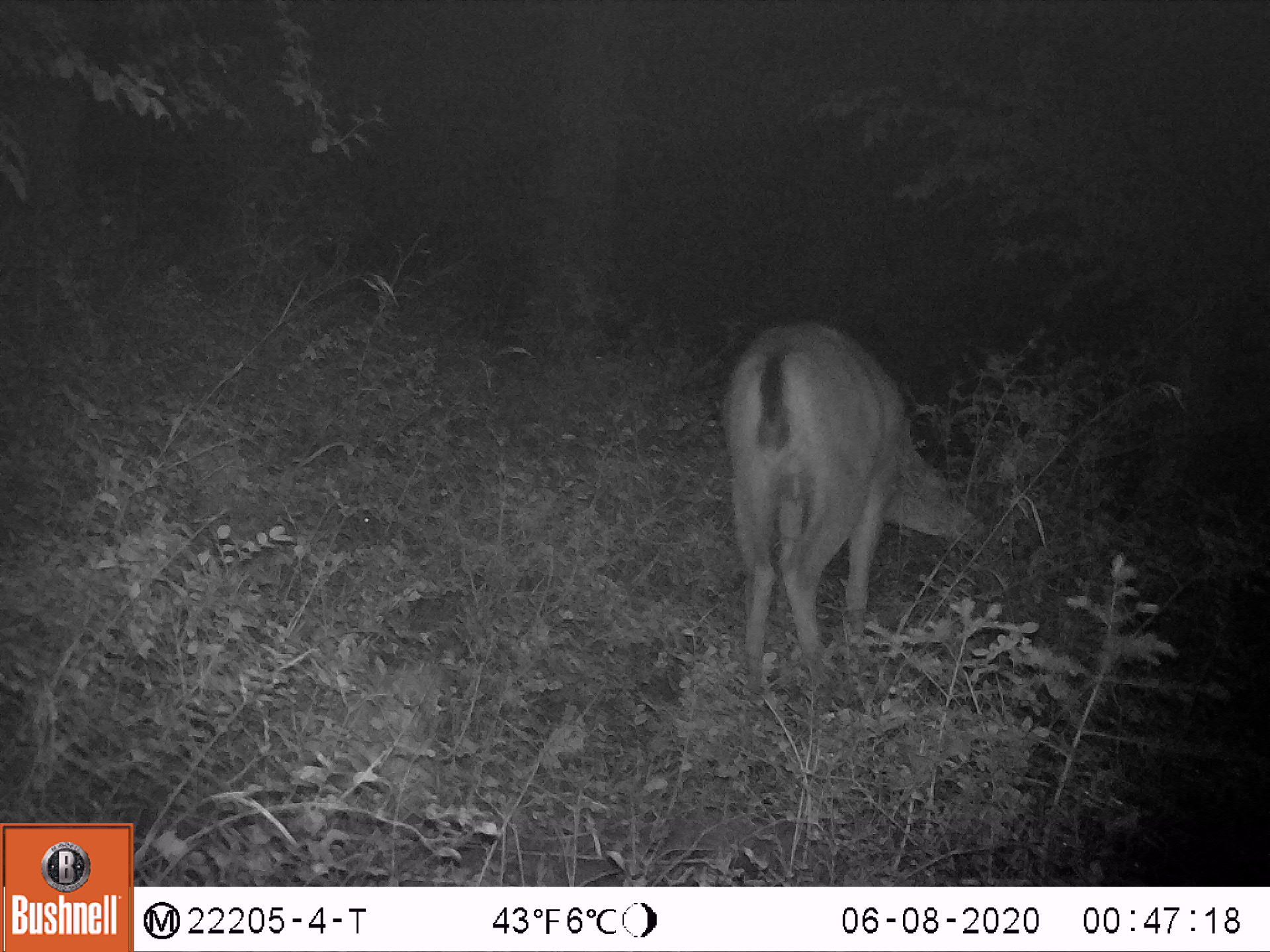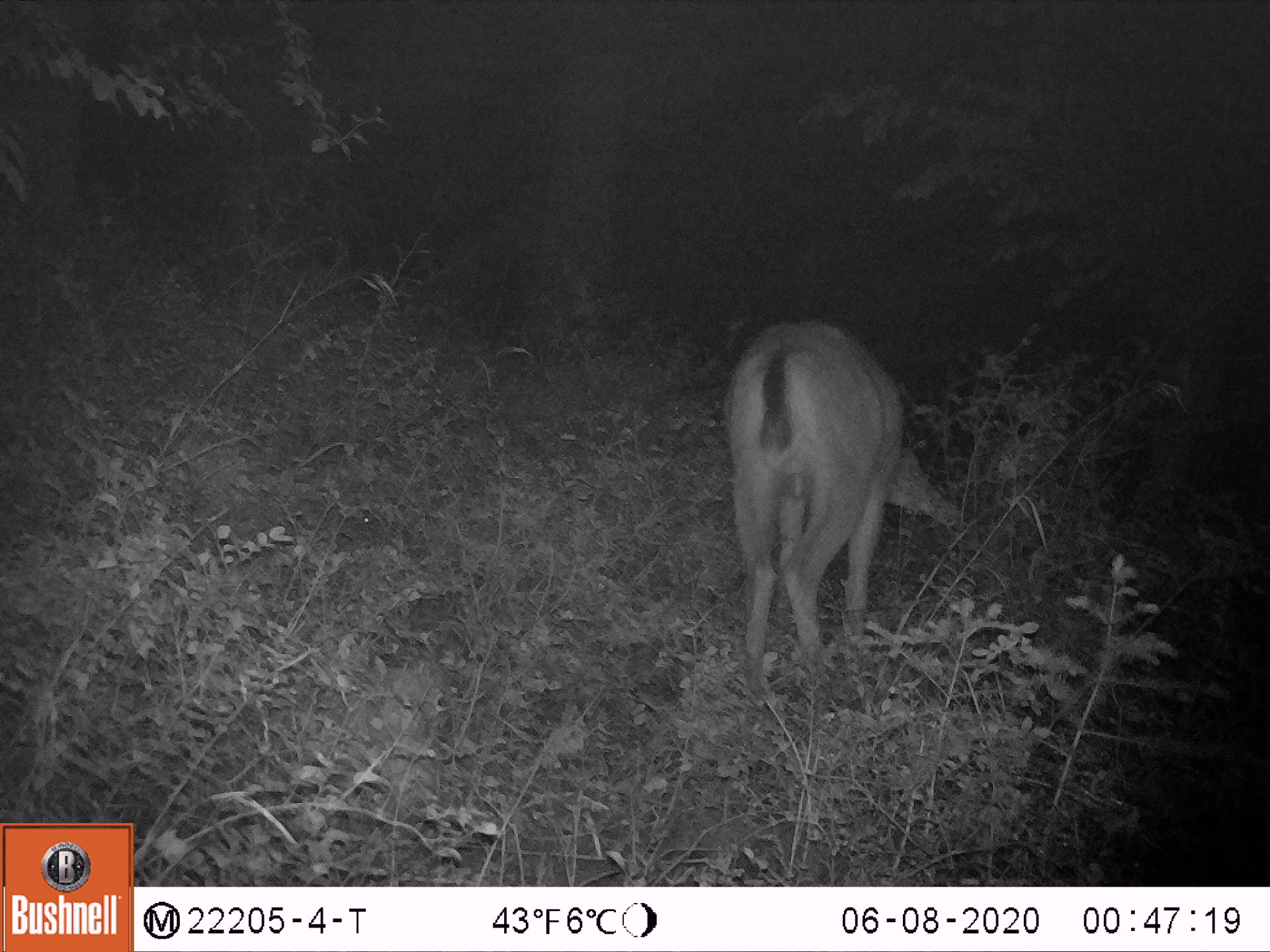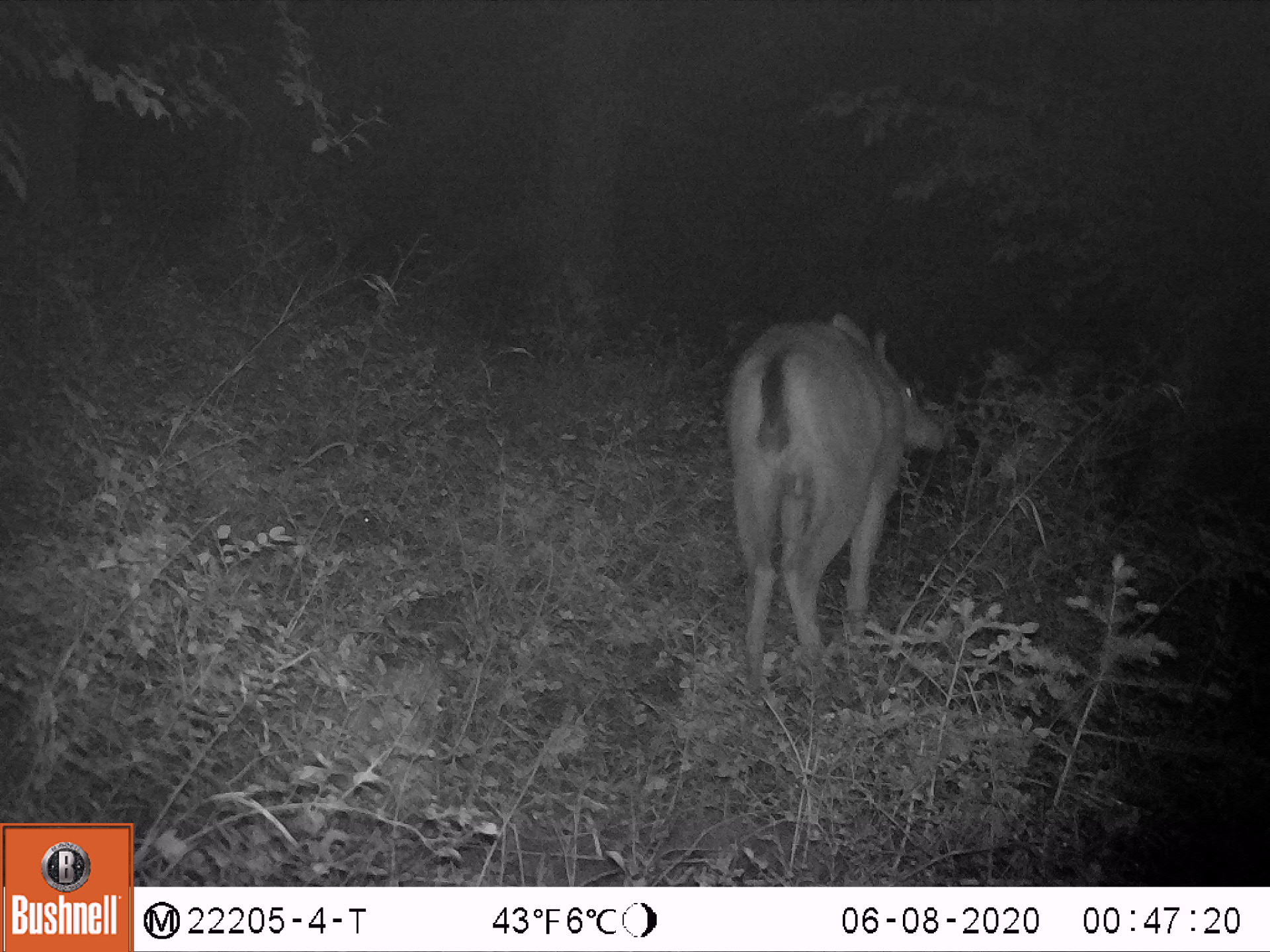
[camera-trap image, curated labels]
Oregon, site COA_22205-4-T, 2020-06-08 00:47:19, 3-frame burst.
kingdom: Animalia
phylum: Chordata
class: Mammalia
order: Artiodactyla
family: Cervidae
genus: Odocoileus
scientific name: Odocoileus hemionus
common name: black-tailed deer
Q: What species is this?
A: Black-tailed deer (Odocoileus hemionus).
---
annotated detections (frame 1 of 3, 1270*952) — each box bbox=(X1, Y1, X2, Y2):
black-tailed deer: bbox=(686, 308, 1029, 714)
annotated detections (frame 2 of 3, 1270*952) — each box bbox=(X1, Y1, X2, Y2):
black-tailed deer: bbox=(704, 309, 982, 714)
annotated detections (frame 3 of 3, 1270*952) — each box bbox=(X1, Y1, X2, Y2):
black-tailed deer: bbox=(712, 287, 962, 723)